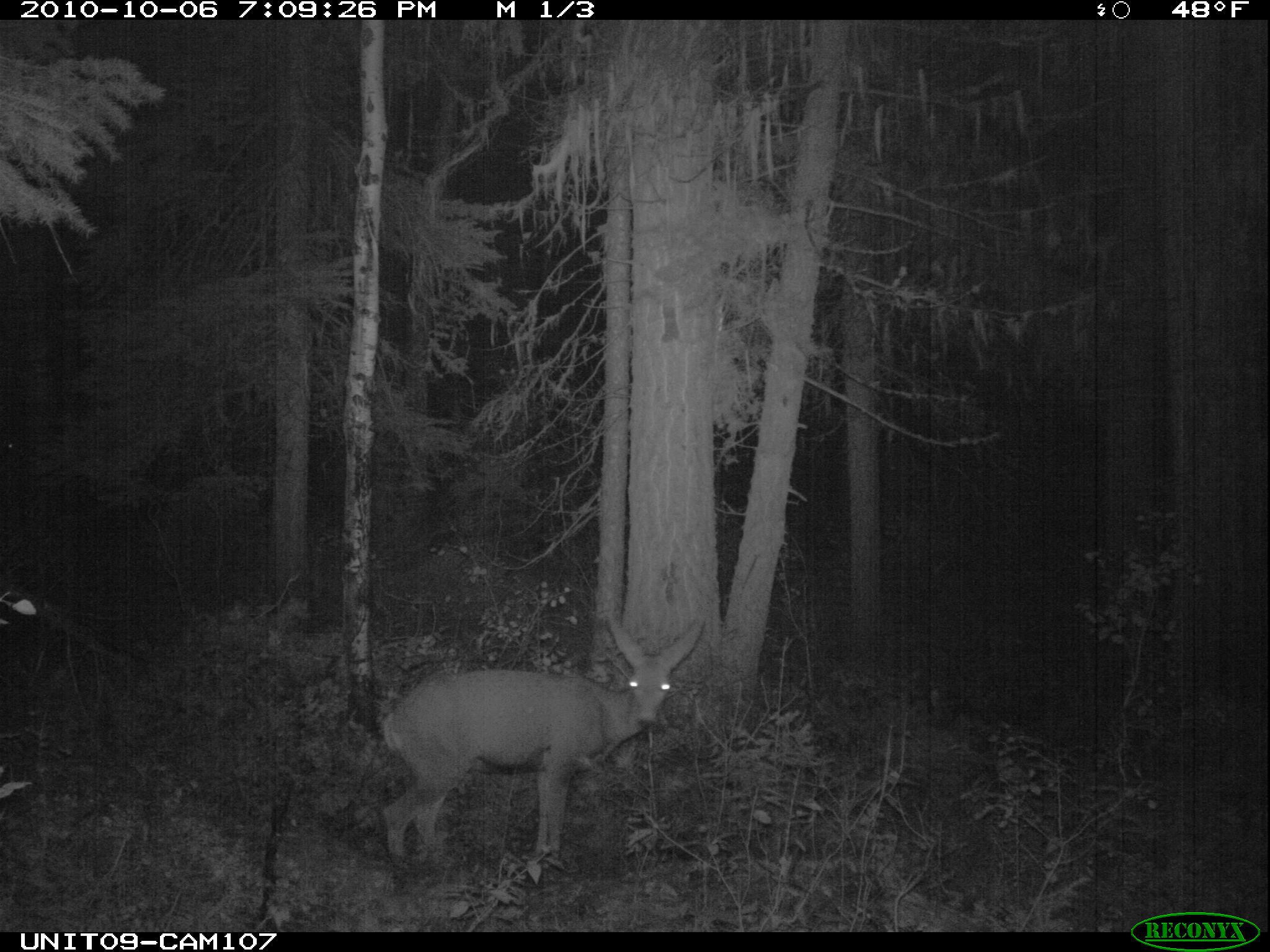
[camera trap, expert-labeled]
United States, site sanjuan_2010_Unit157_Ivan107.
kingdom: Animalia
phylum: Chordata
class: Mammalia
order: Artiodactyla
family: Cervidae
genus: Odocoileus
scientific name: Odocoileus hemionus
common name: mule deer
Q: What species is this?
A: Odocoileus hemionus (mule deer).